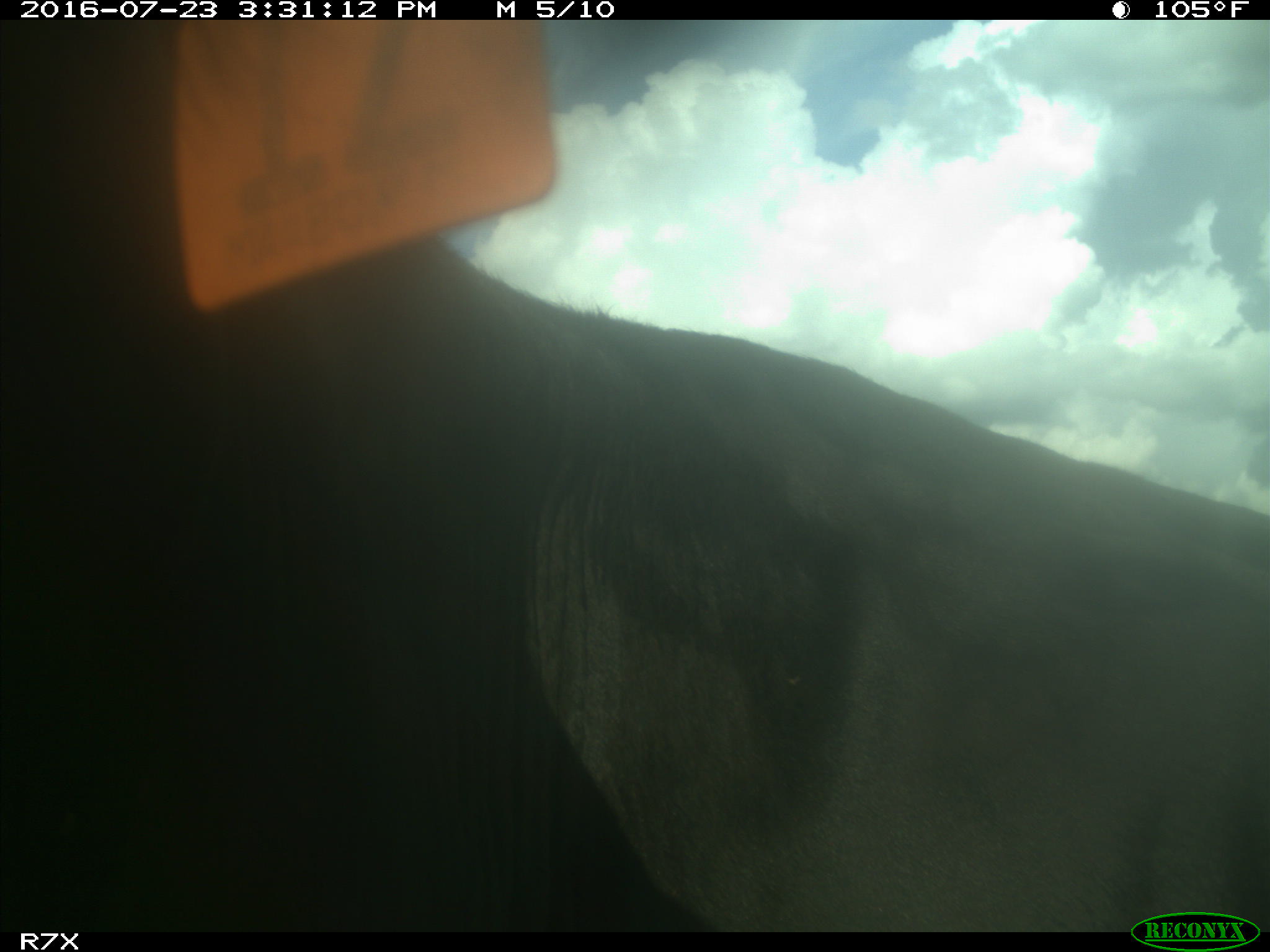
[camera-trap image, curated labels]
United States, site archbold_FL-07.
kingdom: Animalia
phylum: Chordata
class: Mammalia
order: Artiodactyla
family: Bovidae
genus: Bos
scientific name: Bos taurus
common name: domestic cow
Bos taurus (domestic cow).